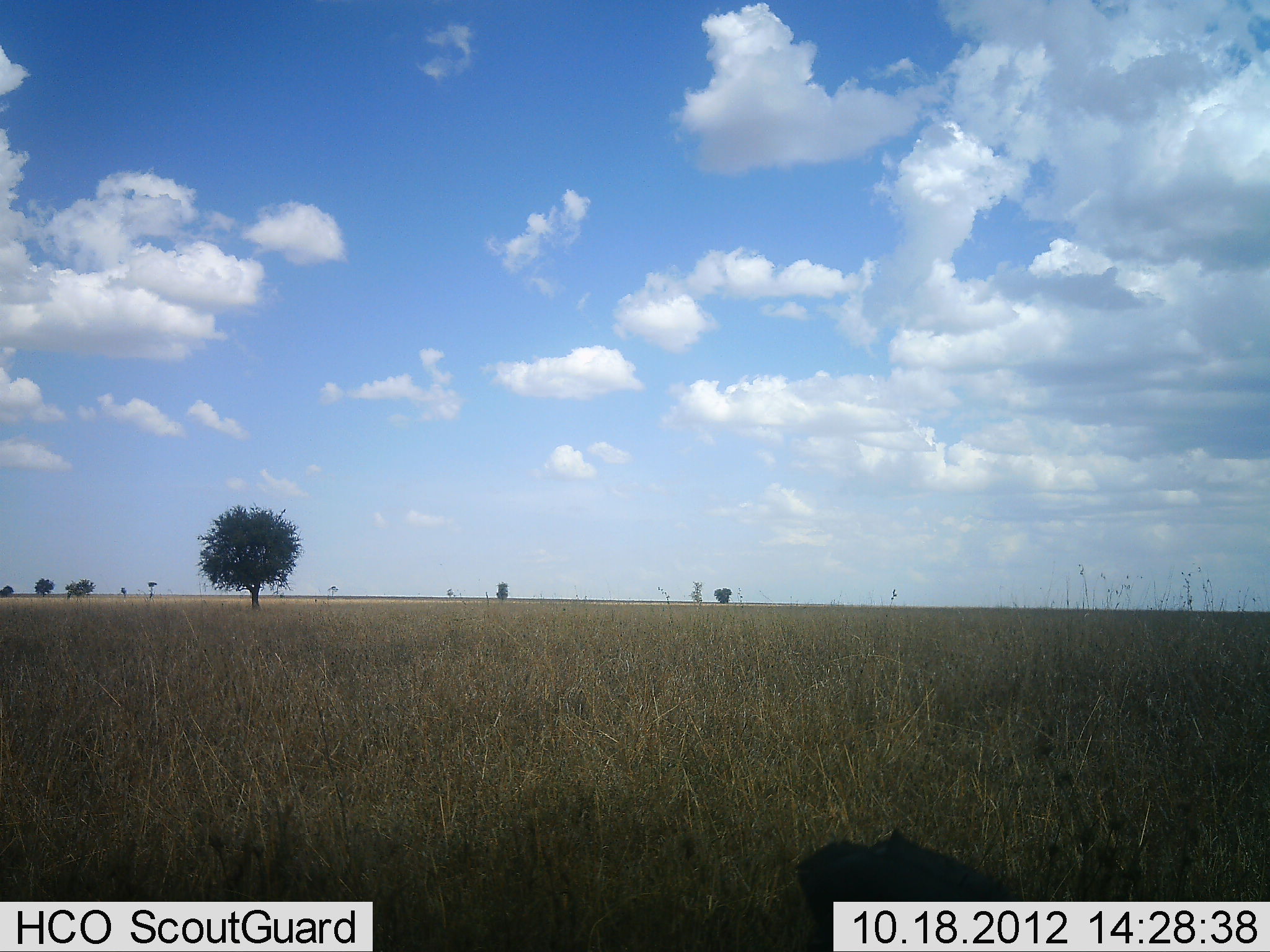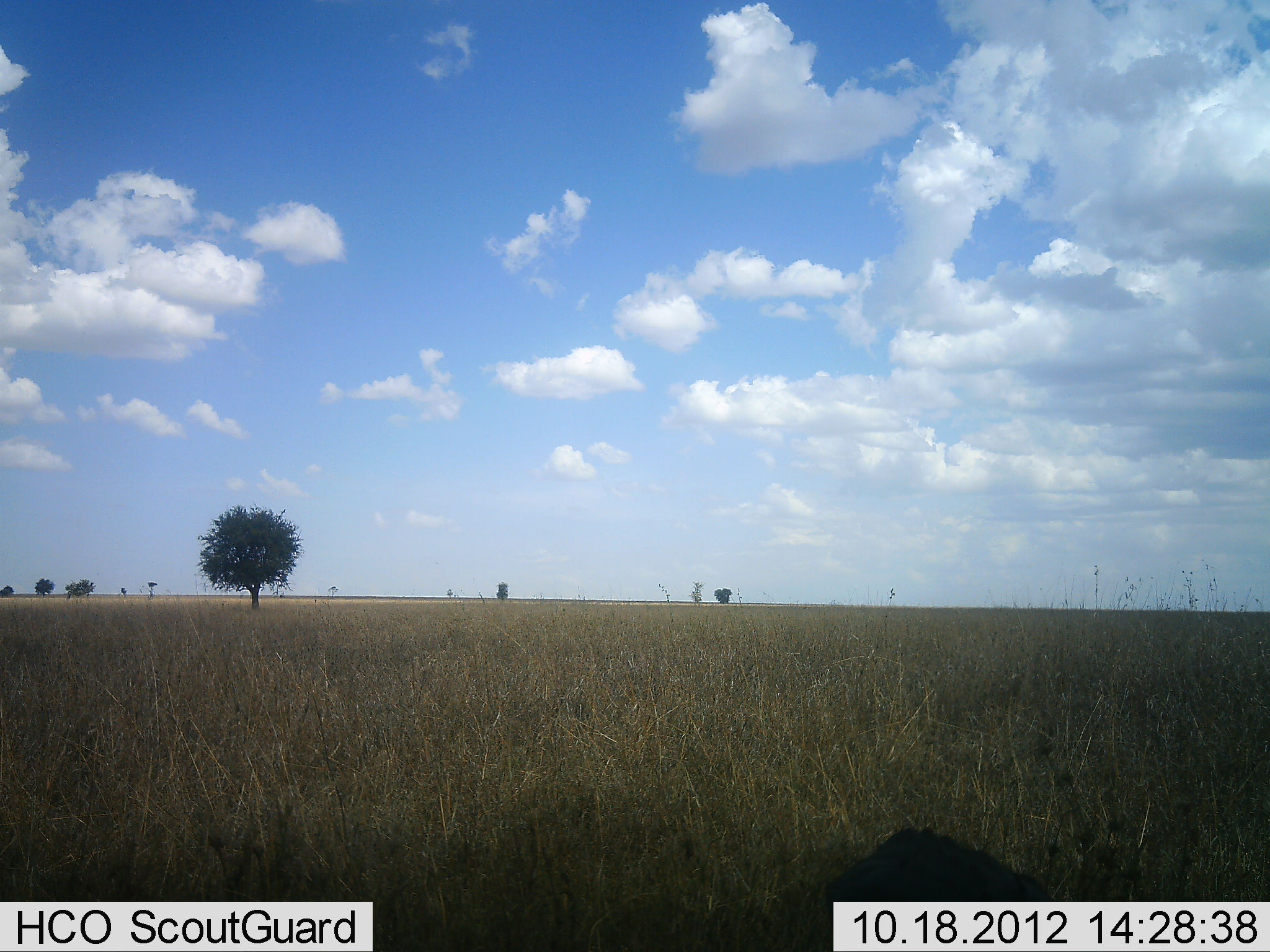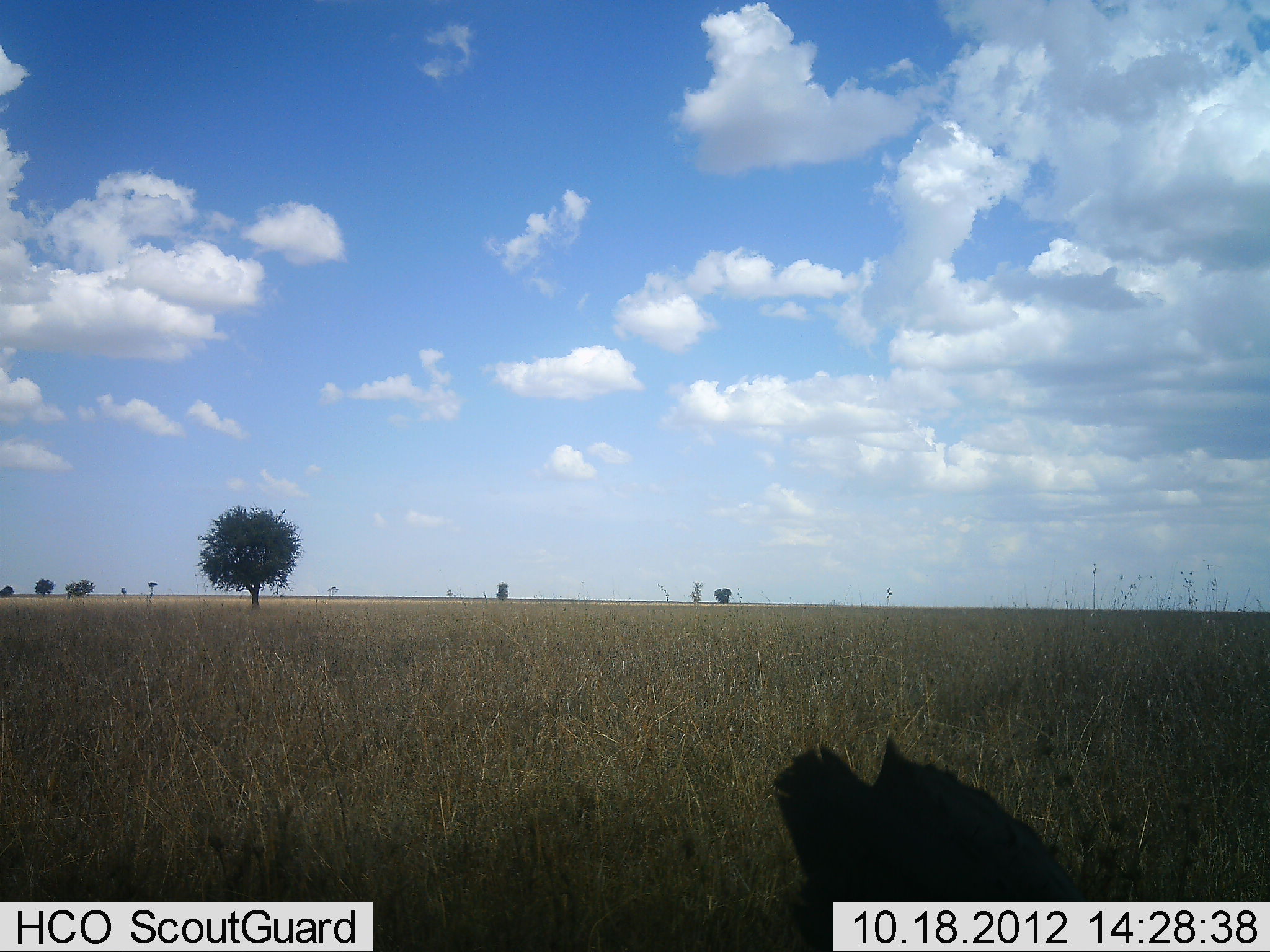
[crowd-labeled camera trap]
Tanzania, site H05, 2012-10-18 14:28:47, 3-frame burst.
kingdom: Animalia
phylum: Chordata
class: Aves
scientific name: Aves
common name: bird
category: otherbird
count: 1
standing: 43%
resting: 0%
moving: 29%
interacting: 0%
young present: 0%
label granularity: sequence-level